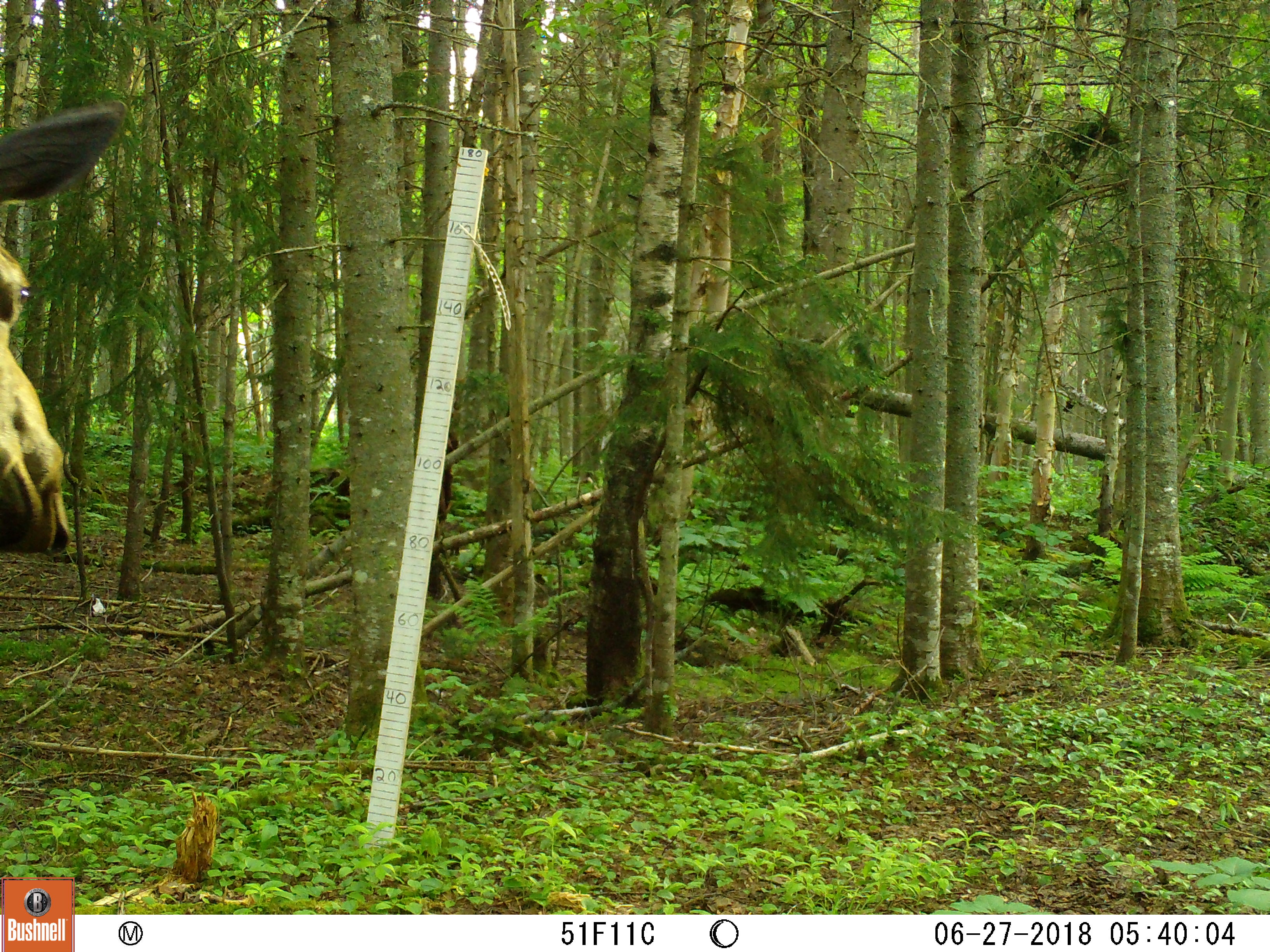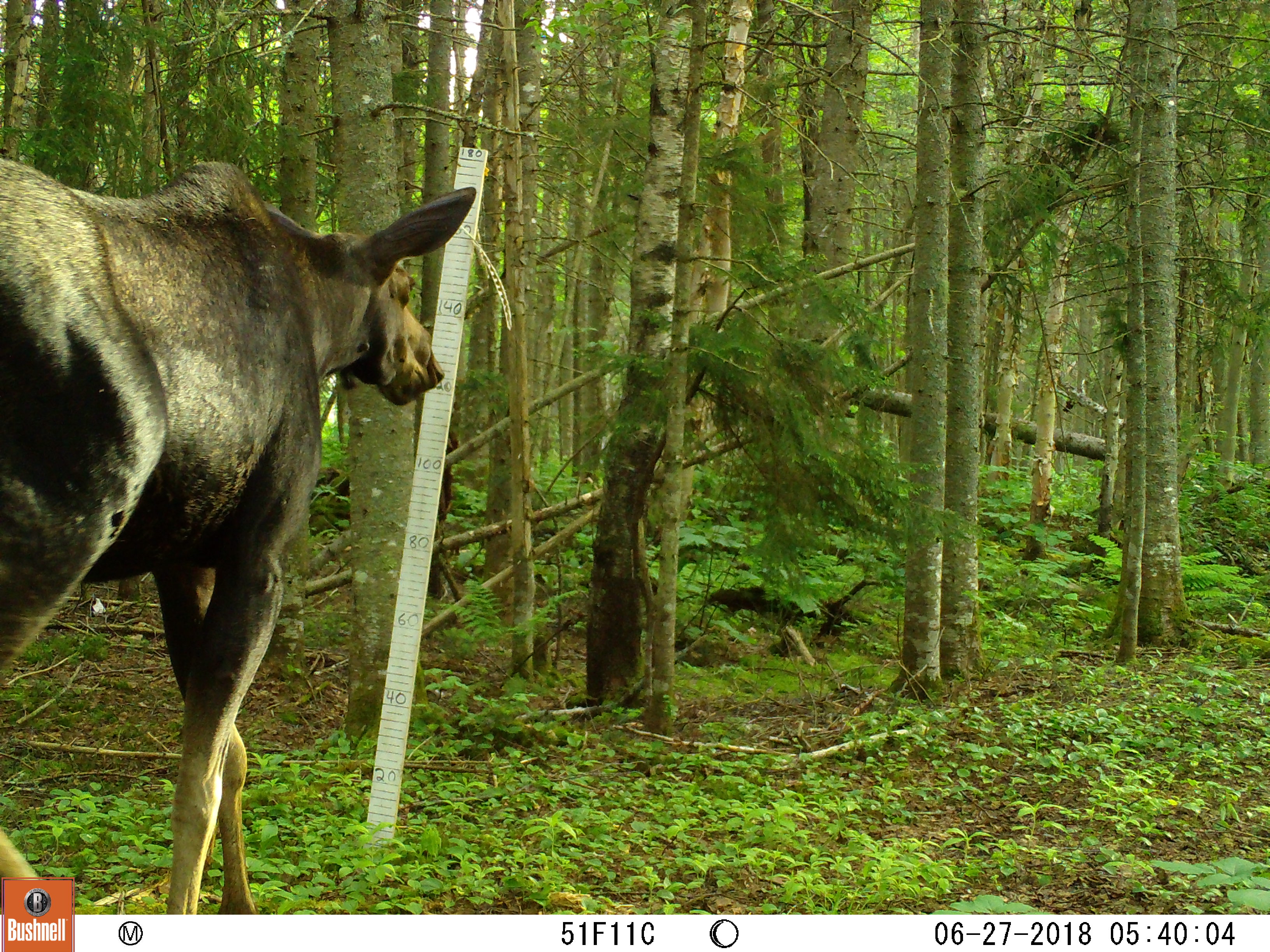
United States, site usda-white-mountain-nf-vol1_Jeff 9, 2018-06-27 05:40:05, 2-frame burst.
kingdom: Animalia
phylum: Chordata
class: Mammalia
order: Artiodactyla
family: Cervidae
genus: Alces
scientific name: Alces alces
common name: moose